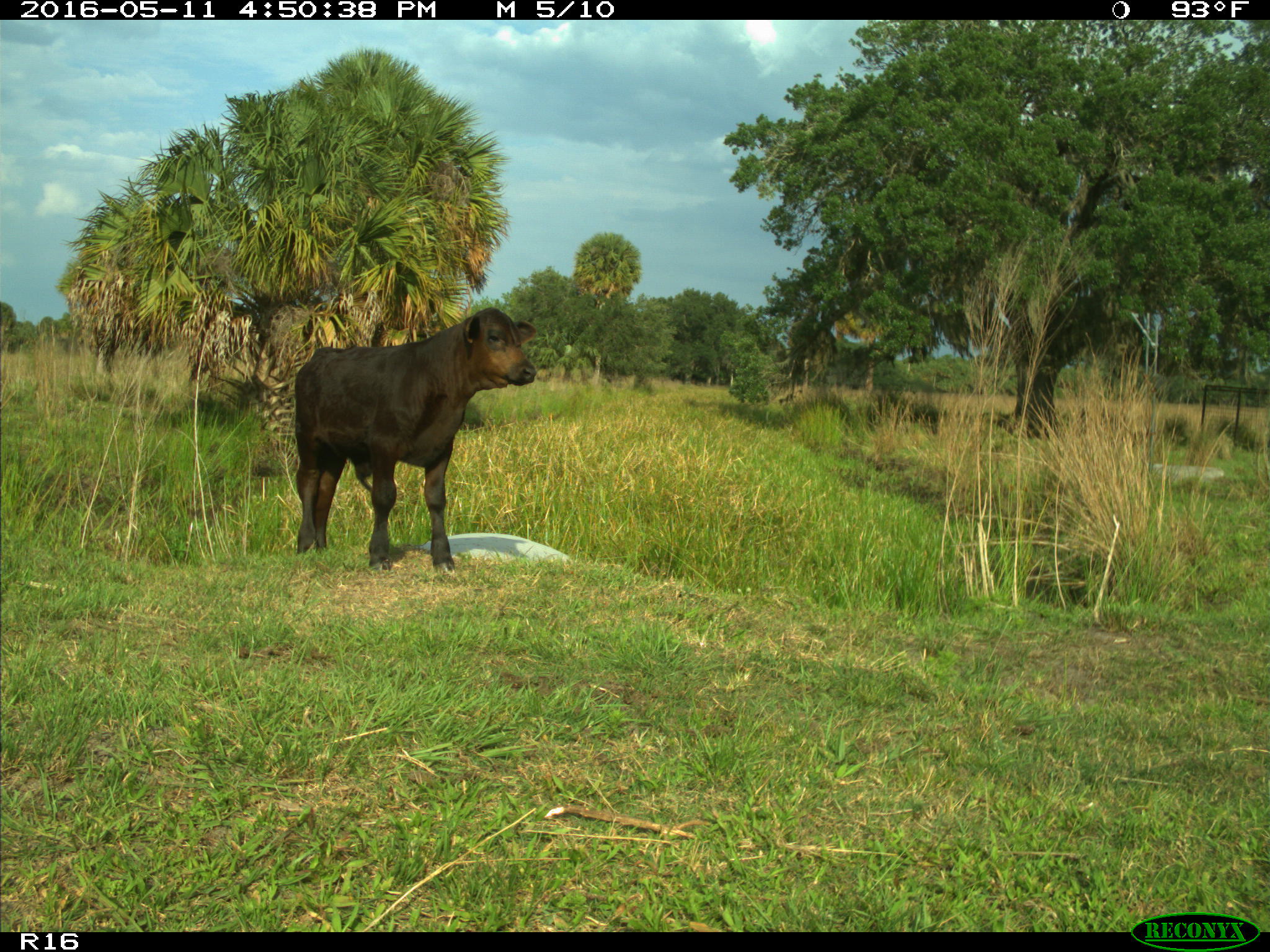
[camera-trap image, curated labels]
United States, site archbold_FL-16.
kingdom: Animalia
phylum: Chordata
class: Mammalia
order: Artiodactyla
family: Bovidae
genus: Bos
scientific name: Bos taurus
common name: domestic cow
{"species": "Bos taurus (domestic cow)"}